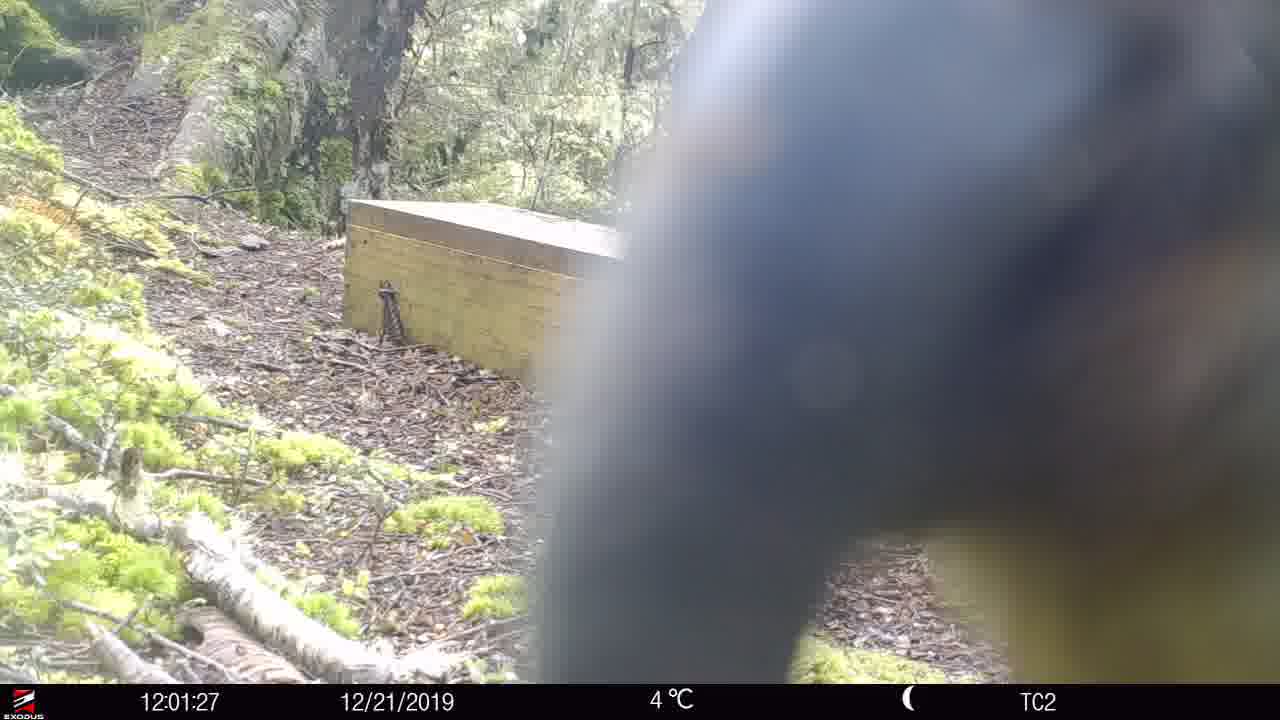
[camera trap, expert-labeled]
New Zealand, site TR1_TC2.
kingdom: Animalia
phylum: Chordata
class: Aves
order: Psittaciformes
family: Strigopidae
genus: Nestor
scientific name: Nestor notabilis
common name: kea